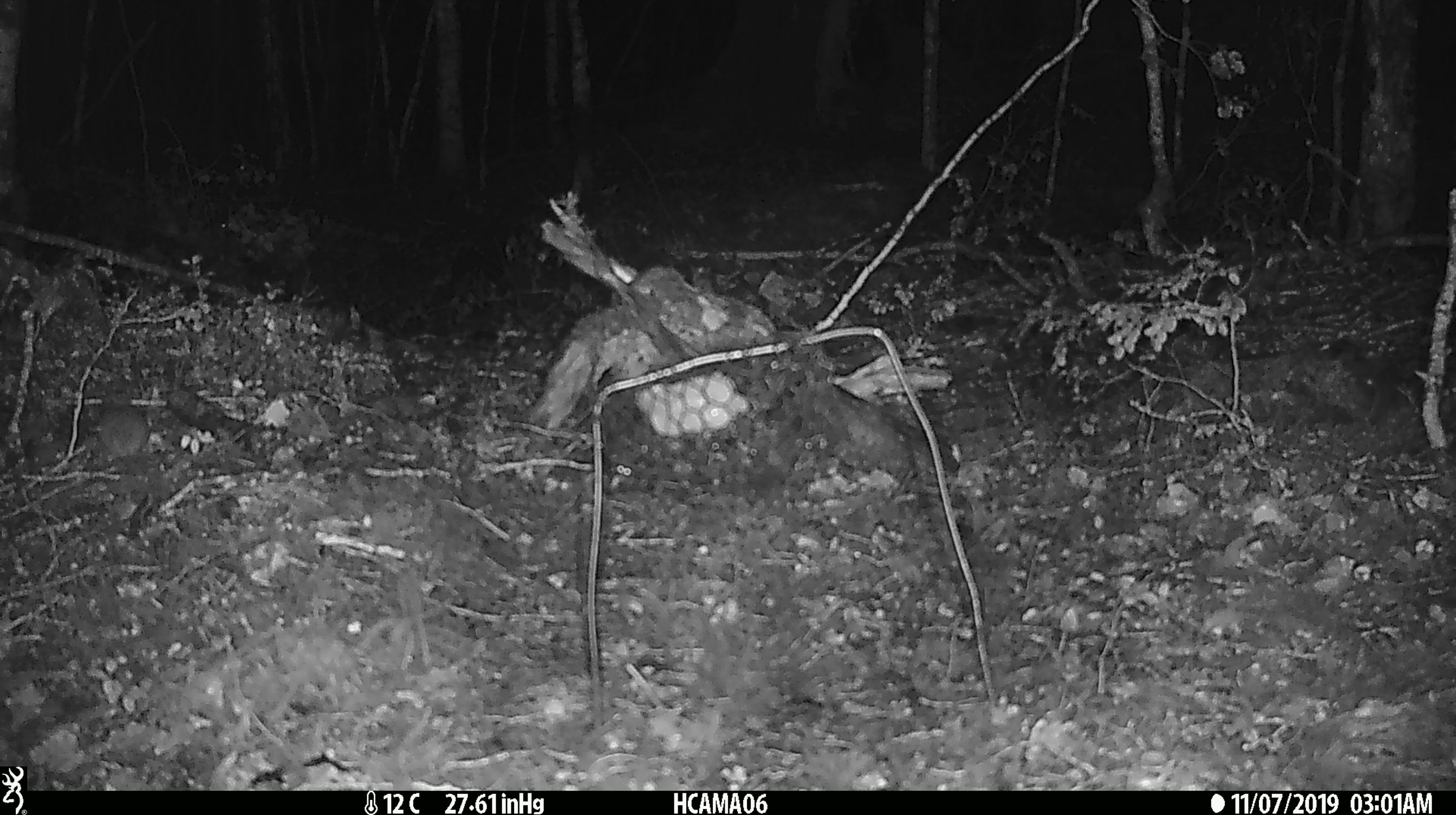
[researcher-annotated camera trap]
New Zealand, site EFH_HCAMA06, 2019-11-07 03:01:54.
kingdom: Animalia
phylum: Chordata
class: Mammalia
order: Rodentia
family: Muridae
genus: Mus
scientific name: Mus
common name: mouse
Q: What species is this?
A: Mouse (Mus).